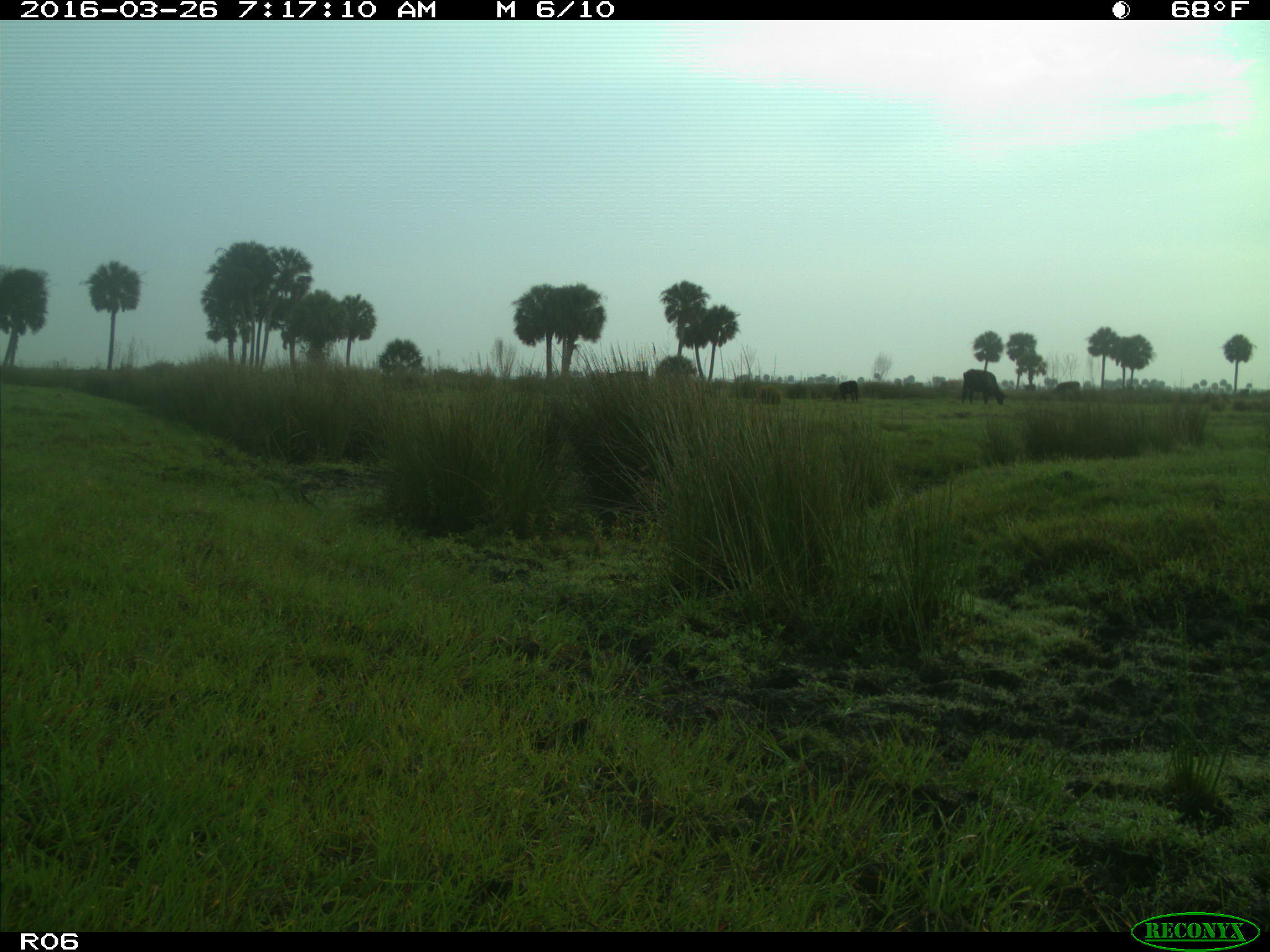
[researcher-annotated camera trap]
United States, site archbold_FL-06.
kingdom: Animalia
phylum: Chordata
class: Mammalia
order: Artiodactyla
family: Bovidae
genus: Bos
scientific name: Bos taurus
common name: domestic cow